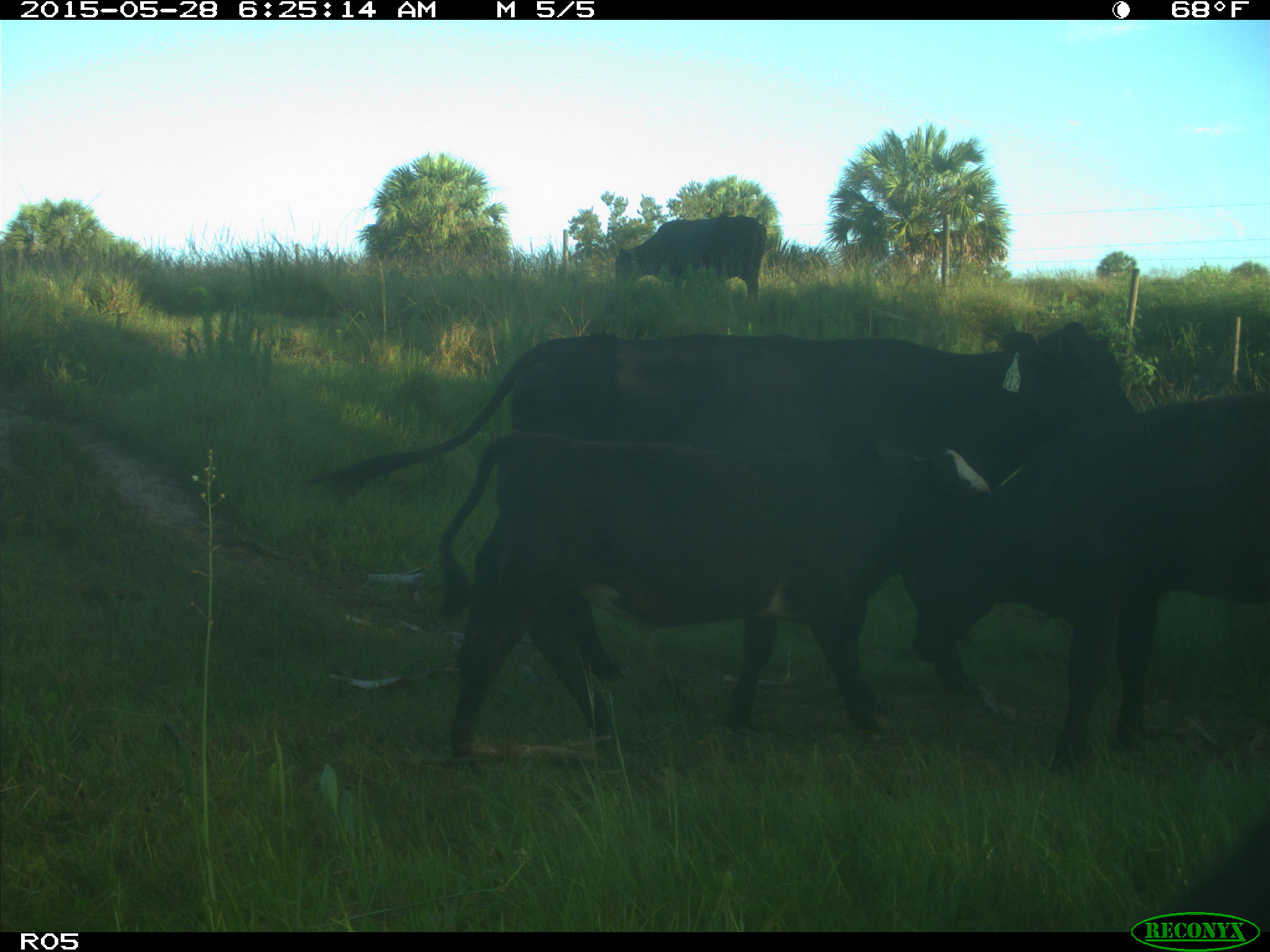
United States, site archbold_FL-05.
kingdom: Animalia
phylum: Chordata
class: Mammalia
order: Artiodactyla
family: Bovidae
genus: Bos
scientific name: Bos taurus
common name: domestic cow